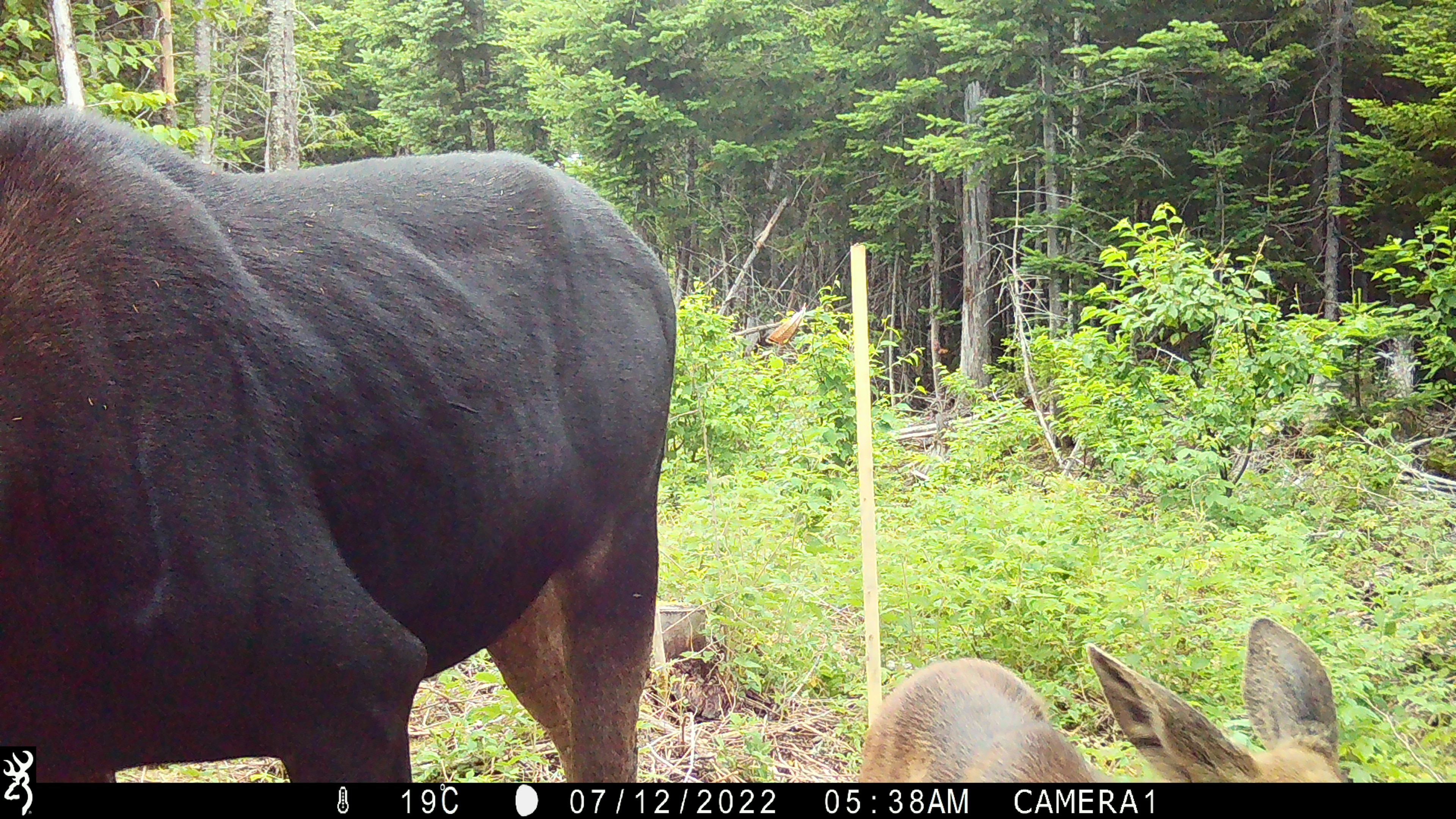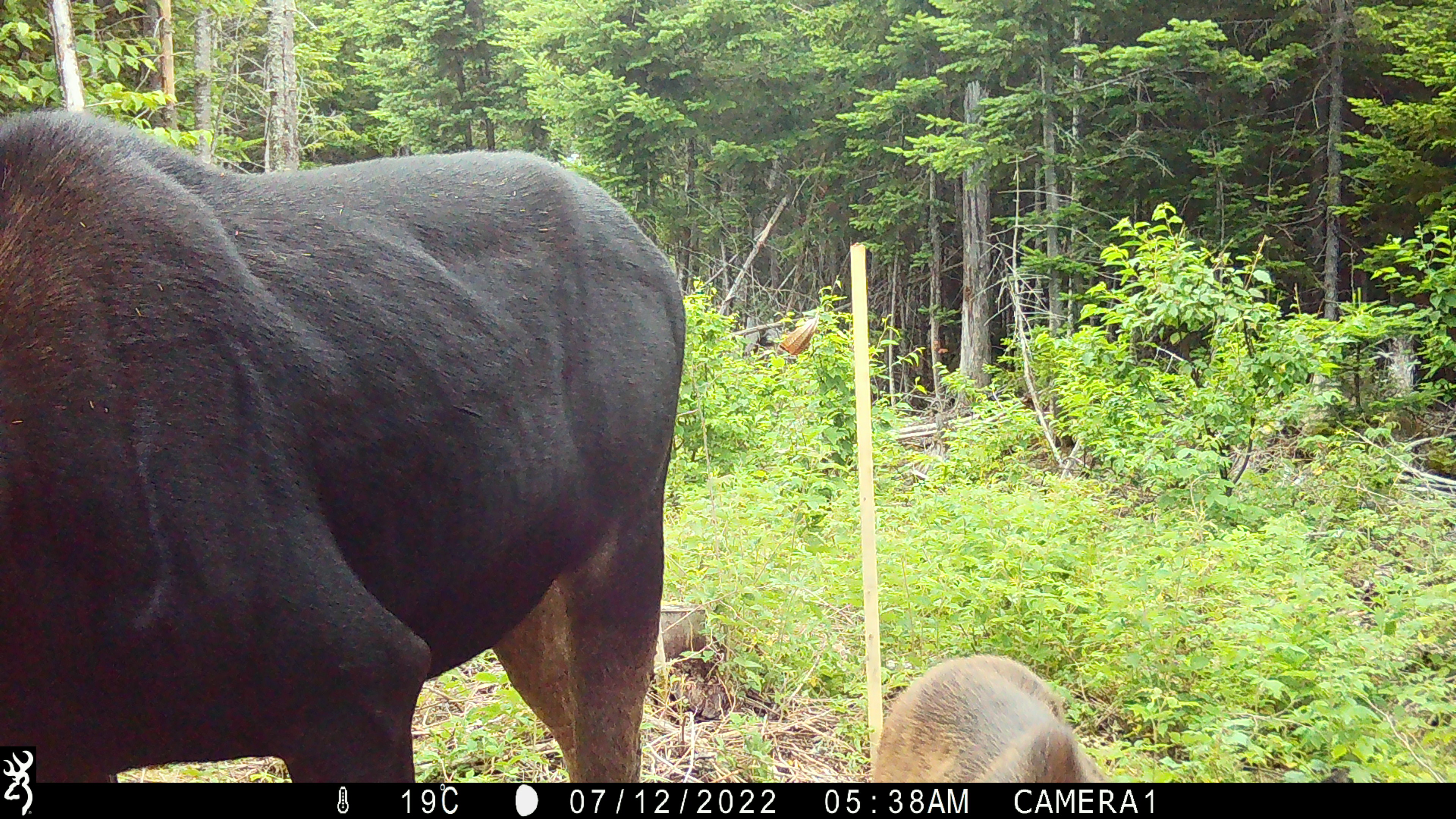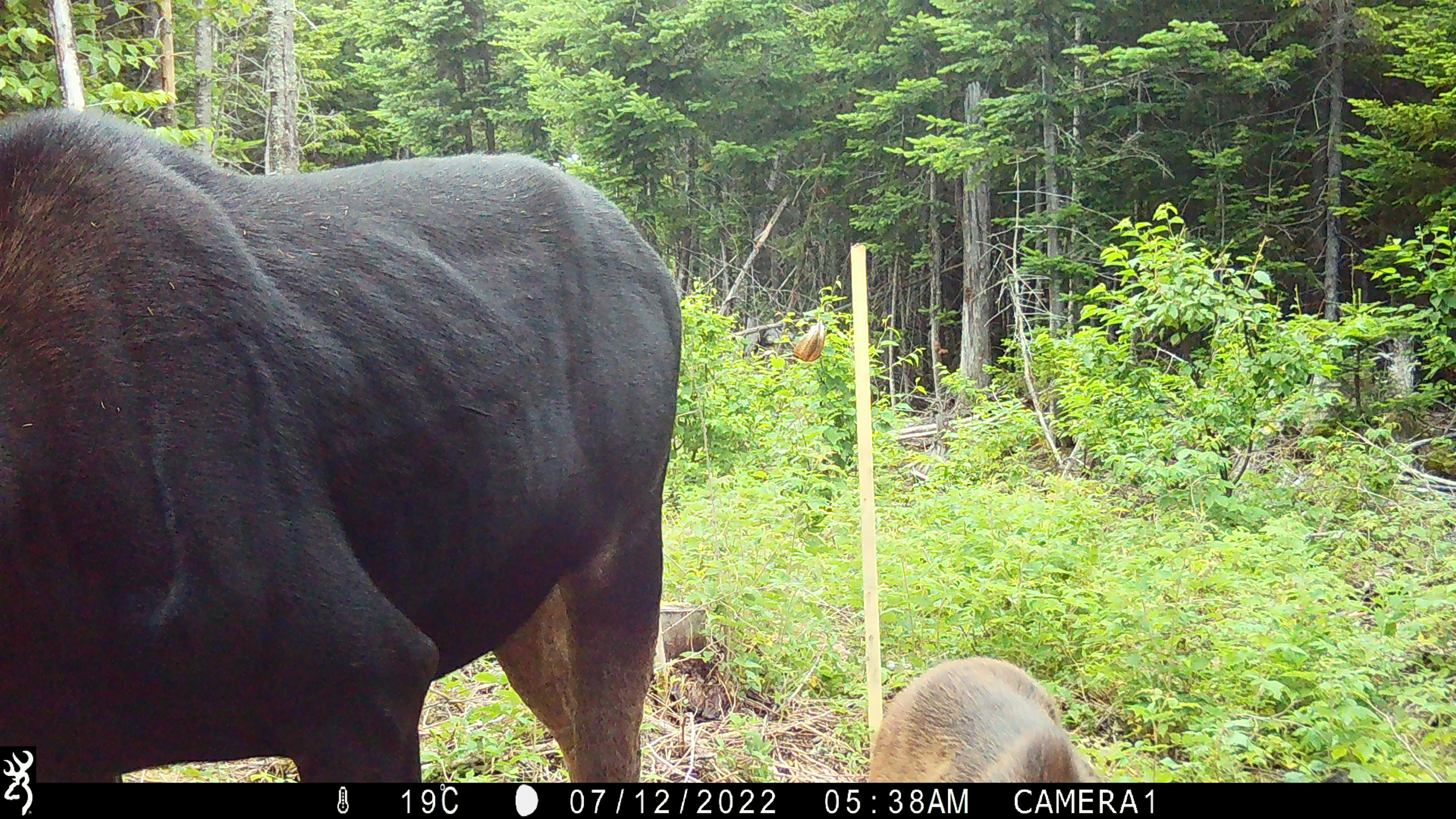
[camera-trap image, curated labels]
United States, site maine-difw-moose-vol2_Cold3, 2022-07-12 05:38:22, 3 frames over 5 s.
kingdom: Animalia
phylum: Chordata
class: Mammalia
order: Artiodactyla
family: Cervidae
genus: Alces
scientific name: Alces alces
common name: moose